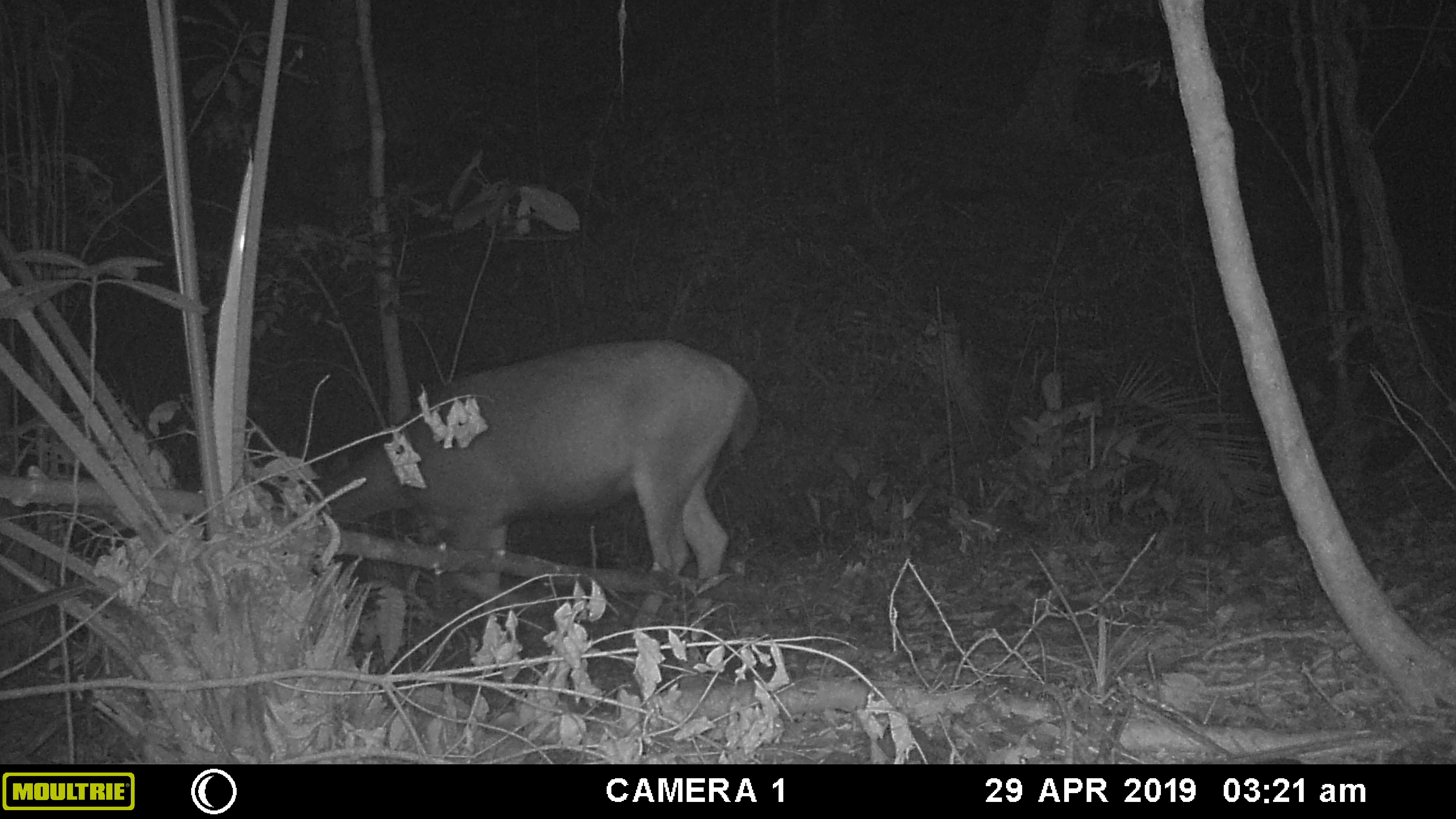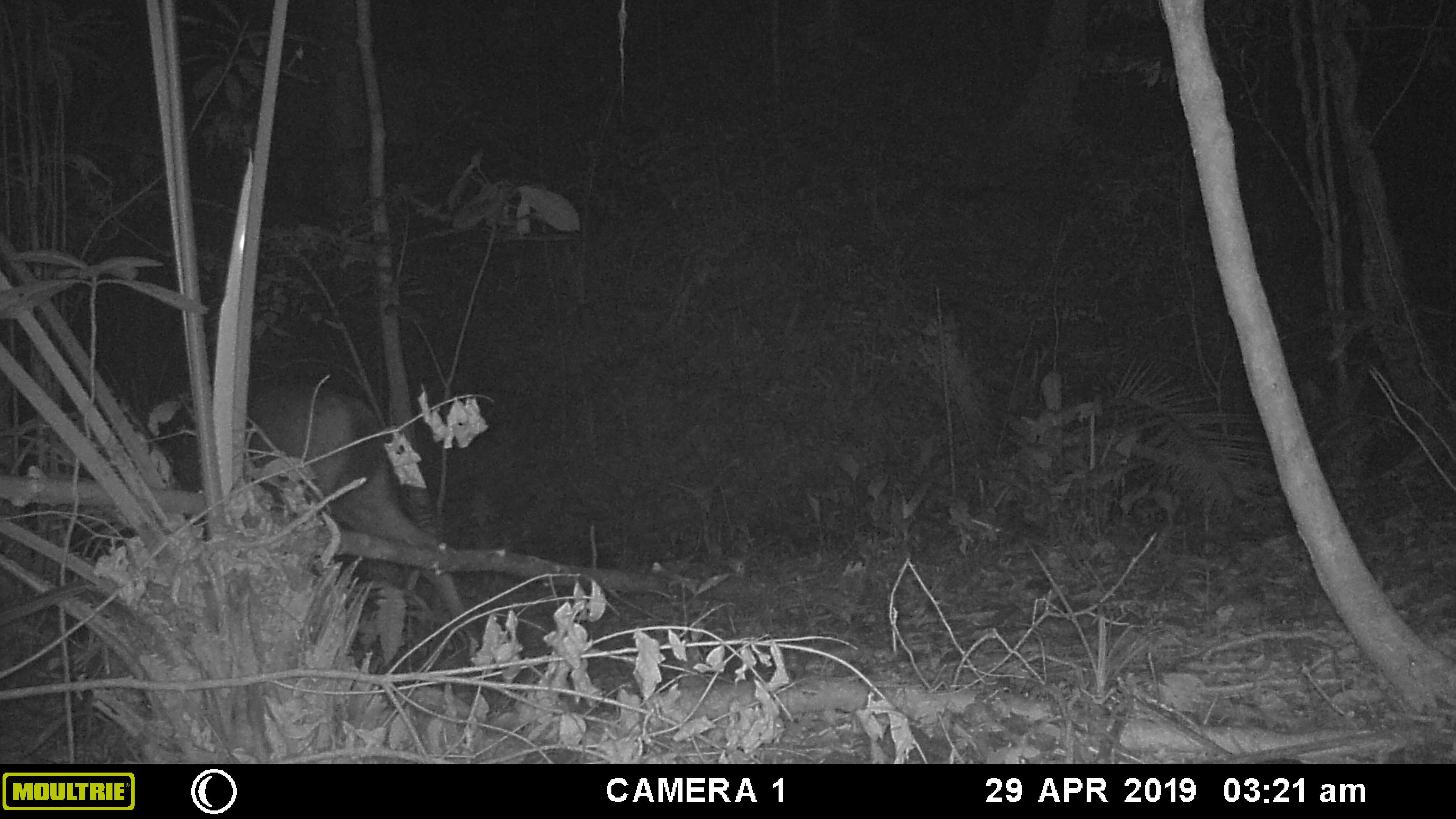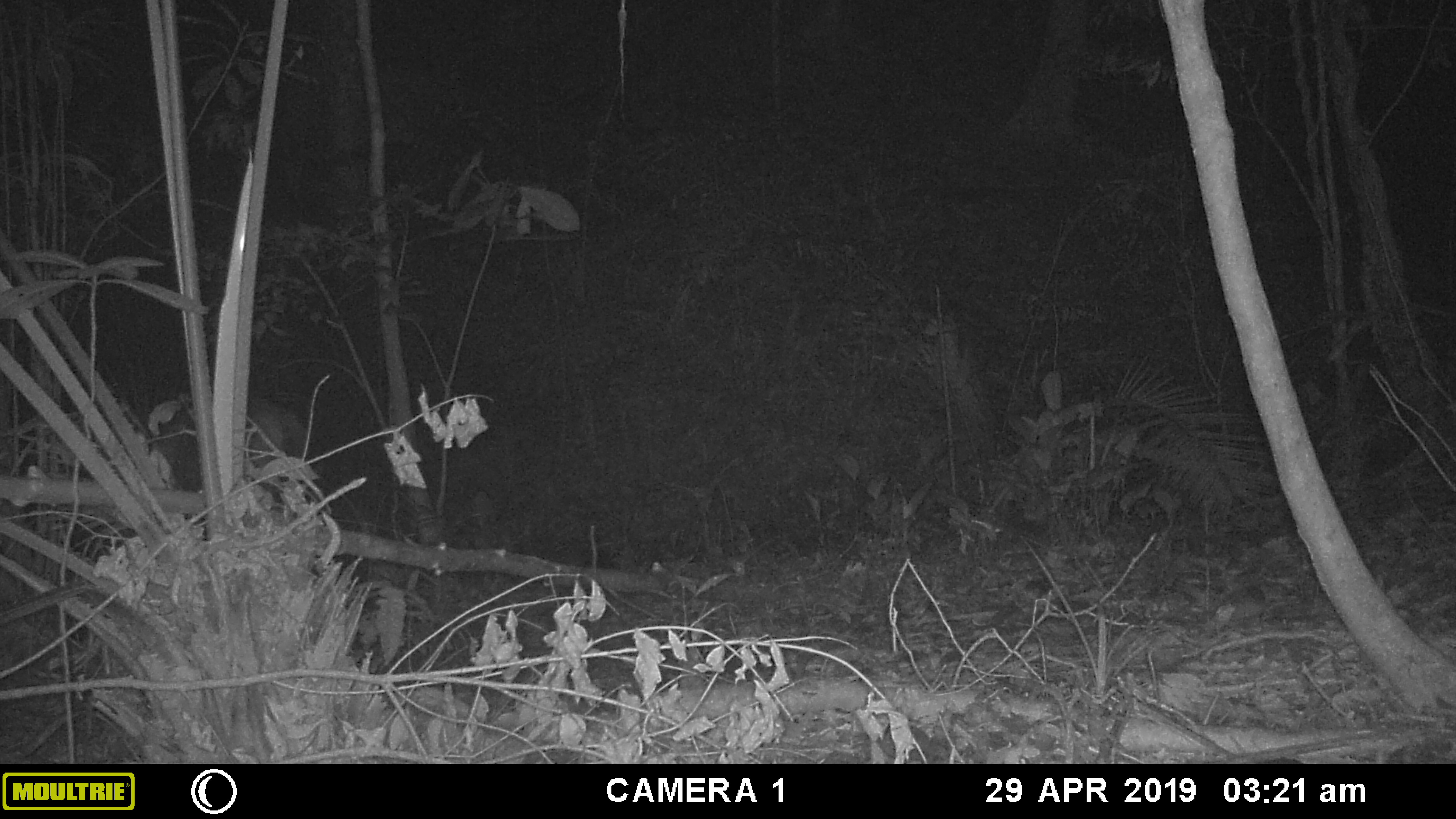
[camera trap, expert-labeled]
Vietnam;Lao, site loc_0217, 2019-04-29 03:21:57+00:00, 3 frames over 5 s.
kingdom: Animalia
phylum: Chordata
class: Mammalia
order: Artiodactyla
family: Cervidae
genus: Rusa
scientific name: Rusa unicolor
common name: sambar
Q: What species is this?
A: Sambar (Rusa unicolor).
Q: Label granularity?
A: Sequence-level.